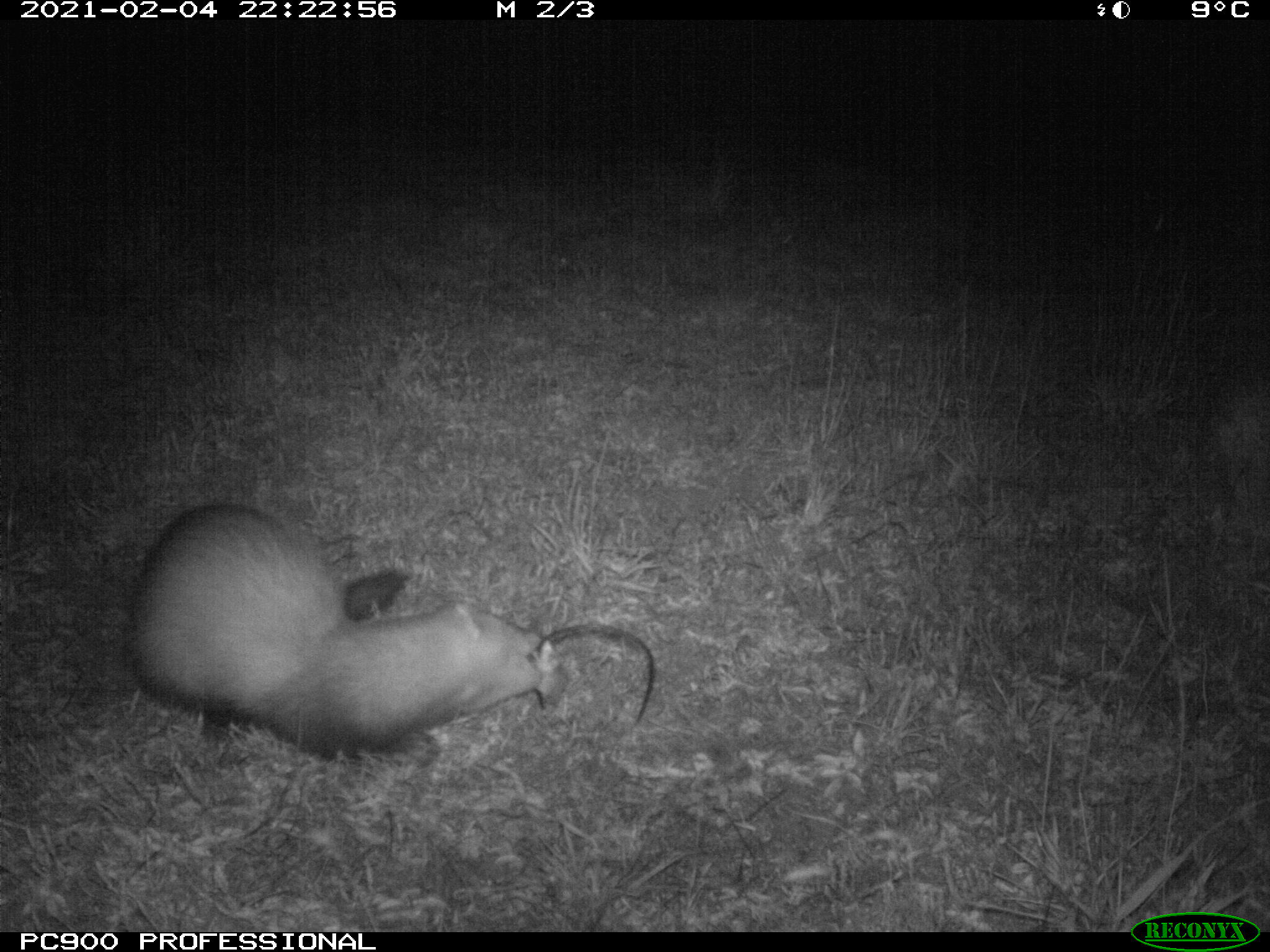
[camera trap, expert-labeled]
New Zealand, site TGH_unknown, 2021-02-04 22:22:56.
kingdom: Animalia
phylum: Chordata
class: Mammalia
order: Carnivora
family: Mustelidae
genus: Mustela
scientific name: Mustela furo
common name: ferret